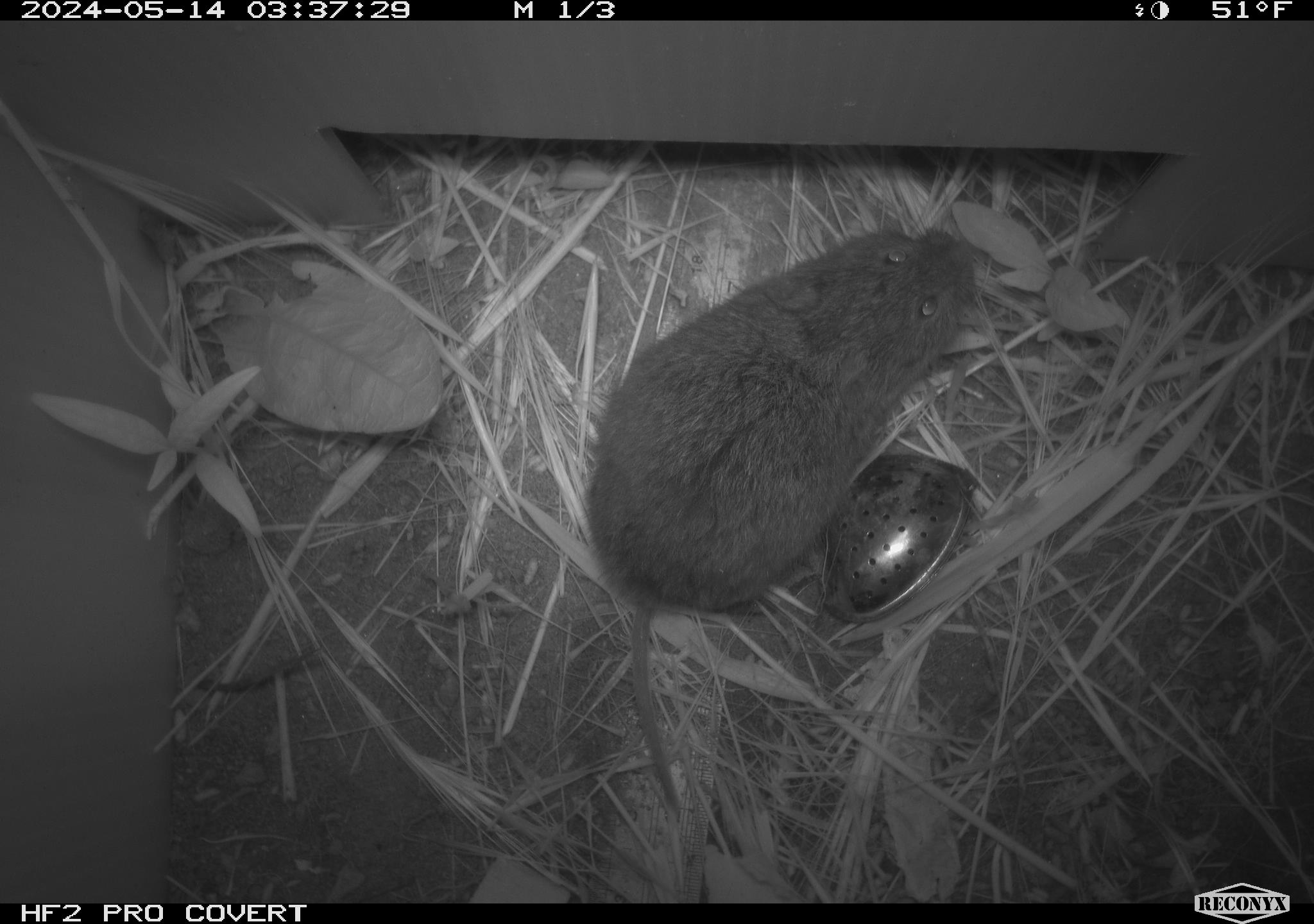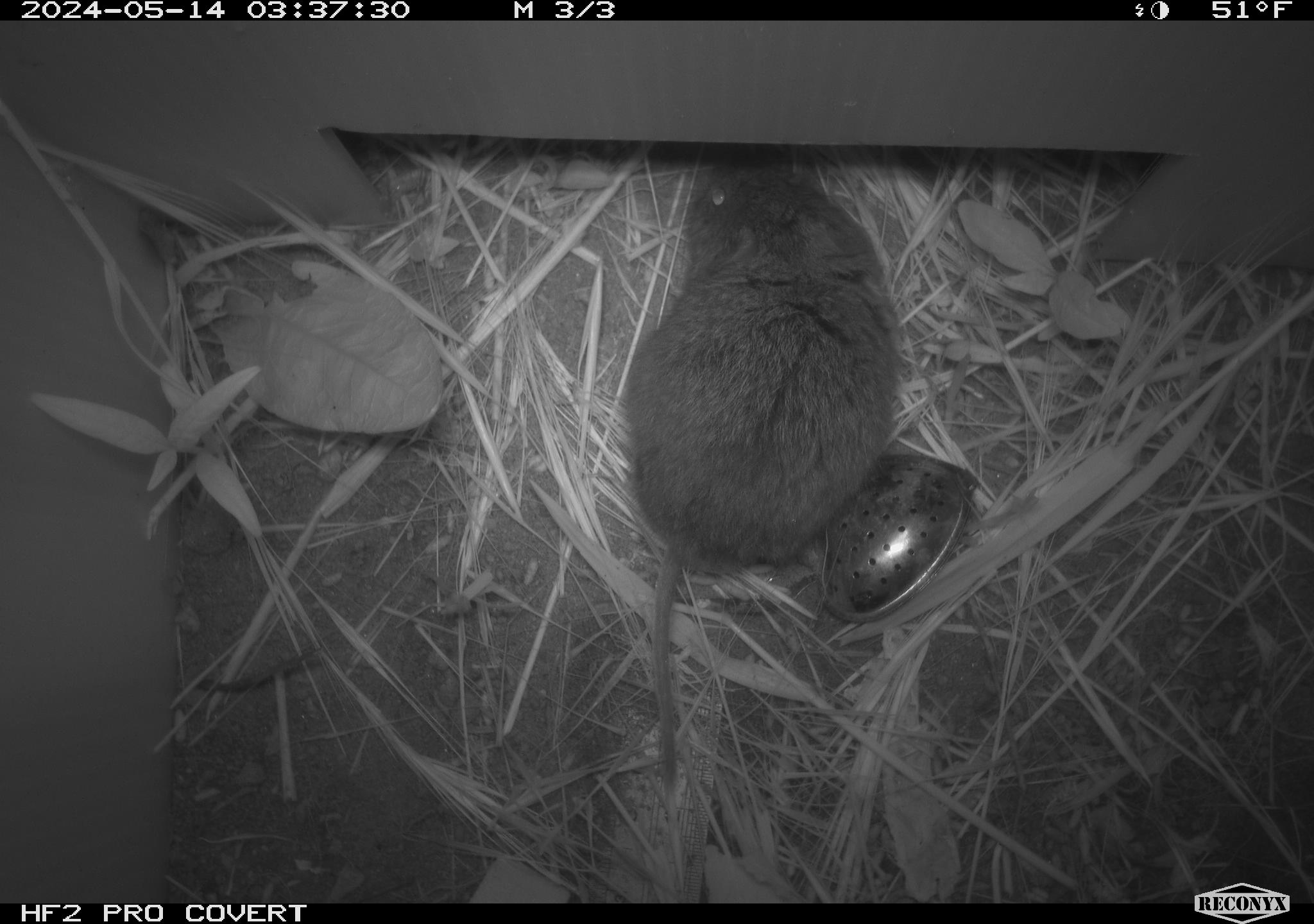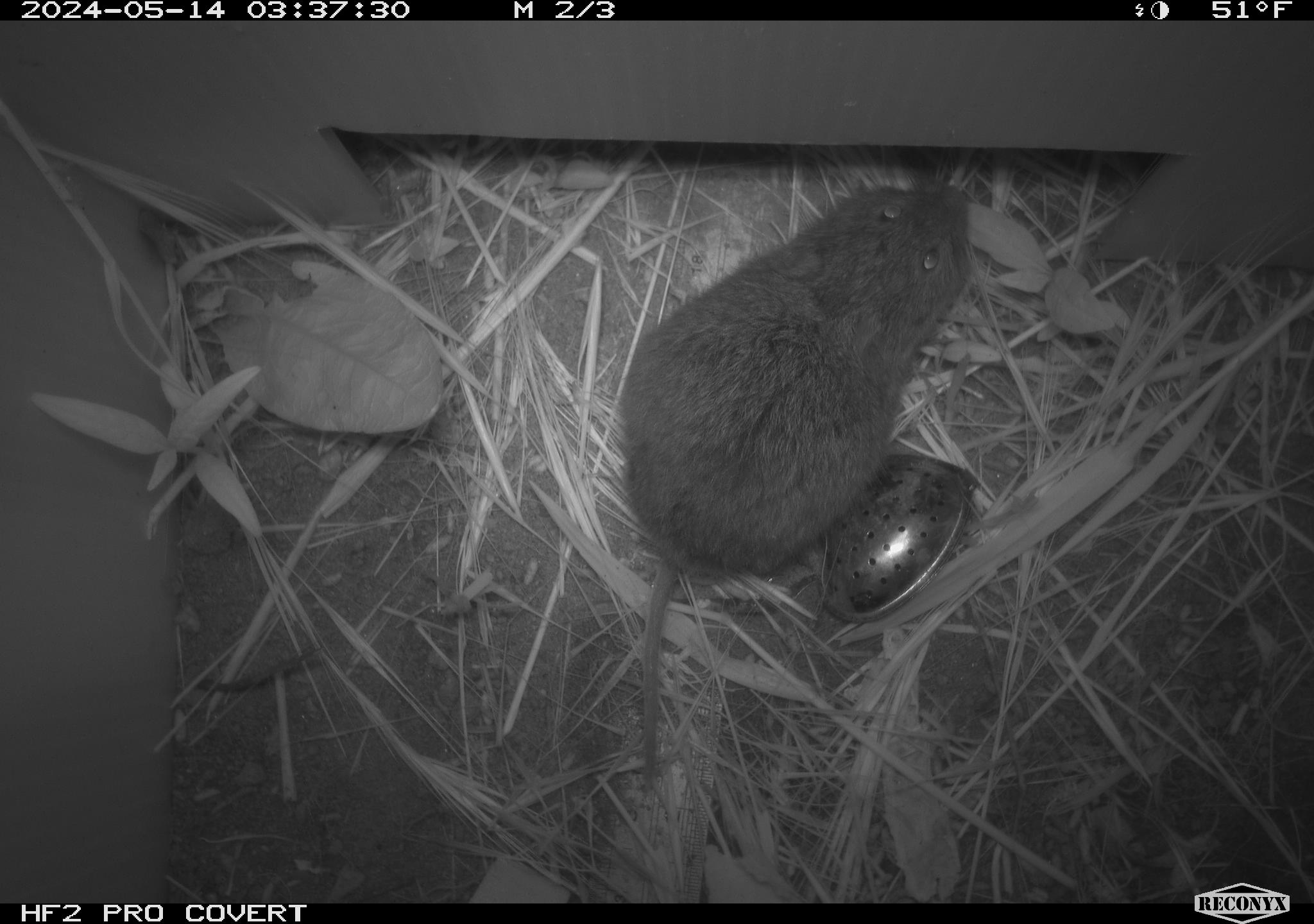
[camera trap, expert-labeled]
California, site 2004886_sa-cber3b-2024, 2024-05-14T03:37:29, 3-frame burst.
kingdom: Animalia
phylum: Chordata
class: Mammalia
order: Rodentia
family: Cricetidae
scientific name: Arvicolinae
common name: voles, lemmings, and muskrats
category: arvicolinae subfamily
Arvicolinae subfamily (voles, lemmings, and muskrats) (Arvicolinae).